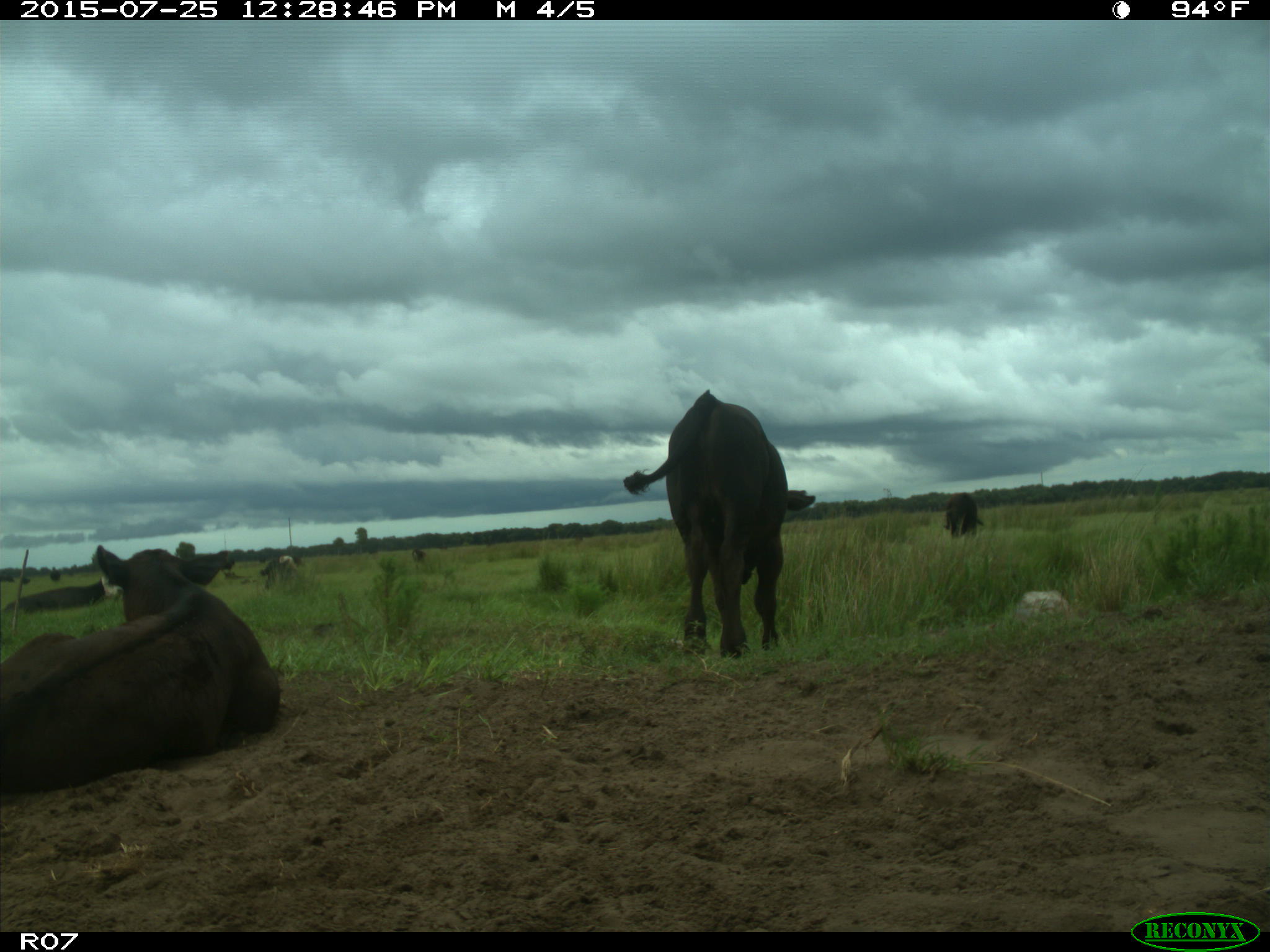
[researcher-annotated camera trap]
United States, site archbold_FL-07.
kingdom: Animalia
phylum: Chordata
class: Mammalia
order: Artiodactyla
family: Bovidae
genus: Bos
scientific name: Bos taurus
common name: domestic cow